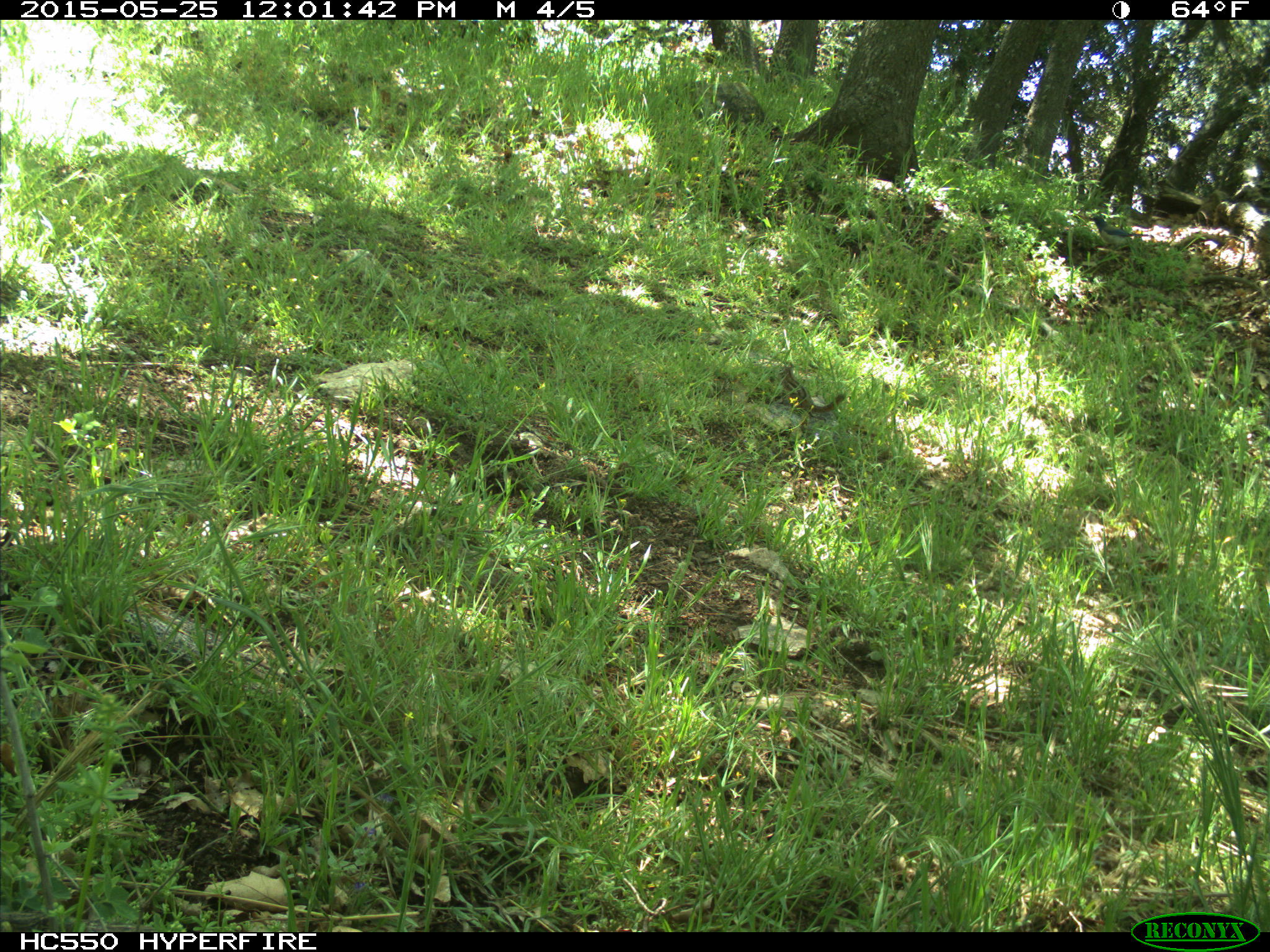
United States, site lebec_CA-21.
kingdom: Animalia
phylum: Chordata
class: Aves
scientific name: Aves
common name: birds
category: unidentified bird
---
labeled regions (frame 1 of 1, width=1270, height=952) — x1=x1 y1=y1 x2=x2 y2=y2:
animal: x1=777 y1=363 x2=848 y2=417; x1=1088 y1=213 x2=1150 y2=255